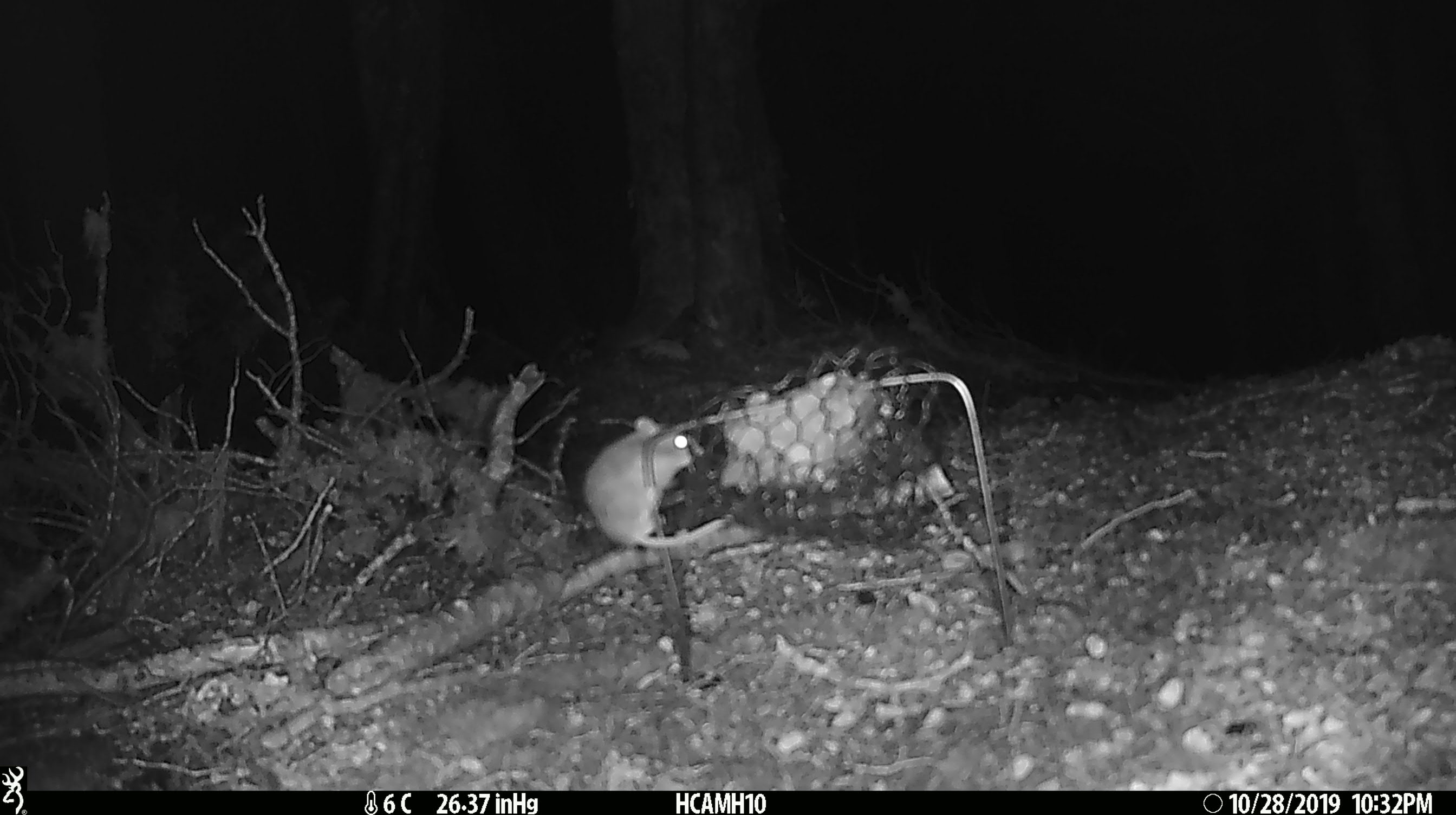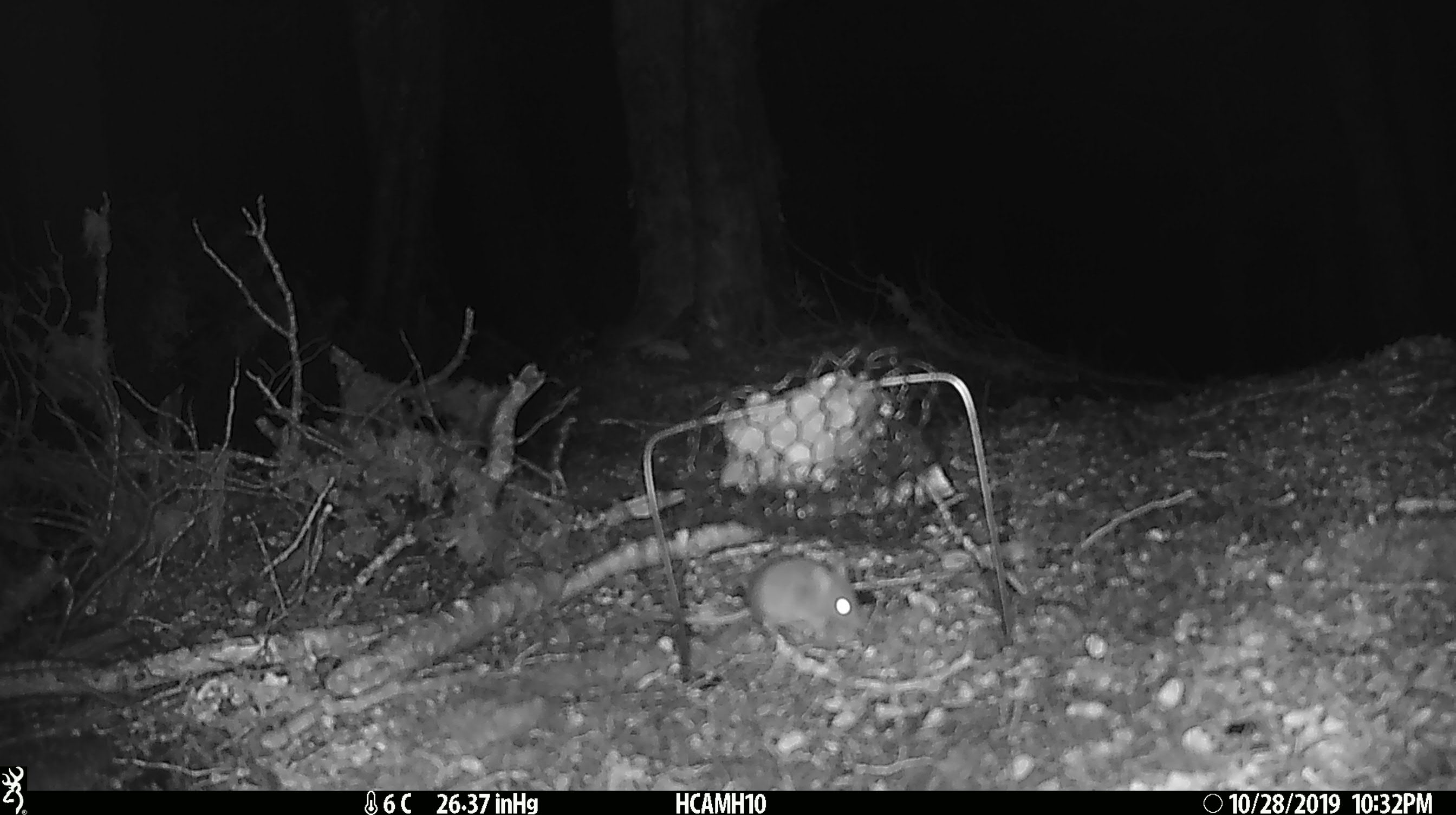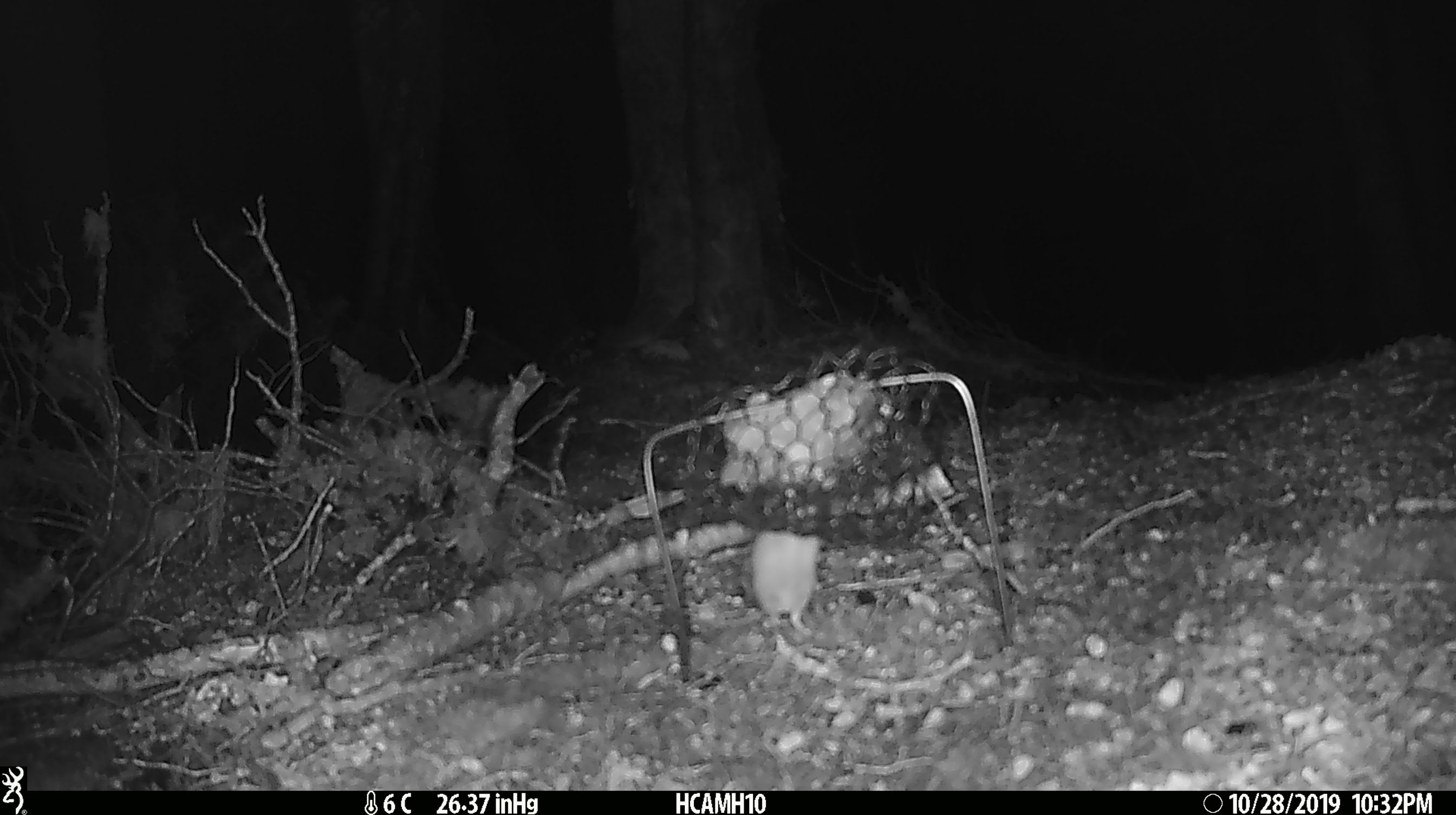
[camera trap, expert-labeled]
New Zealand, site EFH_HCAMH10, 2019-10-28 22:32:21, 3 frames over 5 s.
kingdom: Animalia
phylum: Chordata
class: Mammalia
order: Rodentia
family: Muridae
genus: Mus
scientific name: Mus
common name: mouse